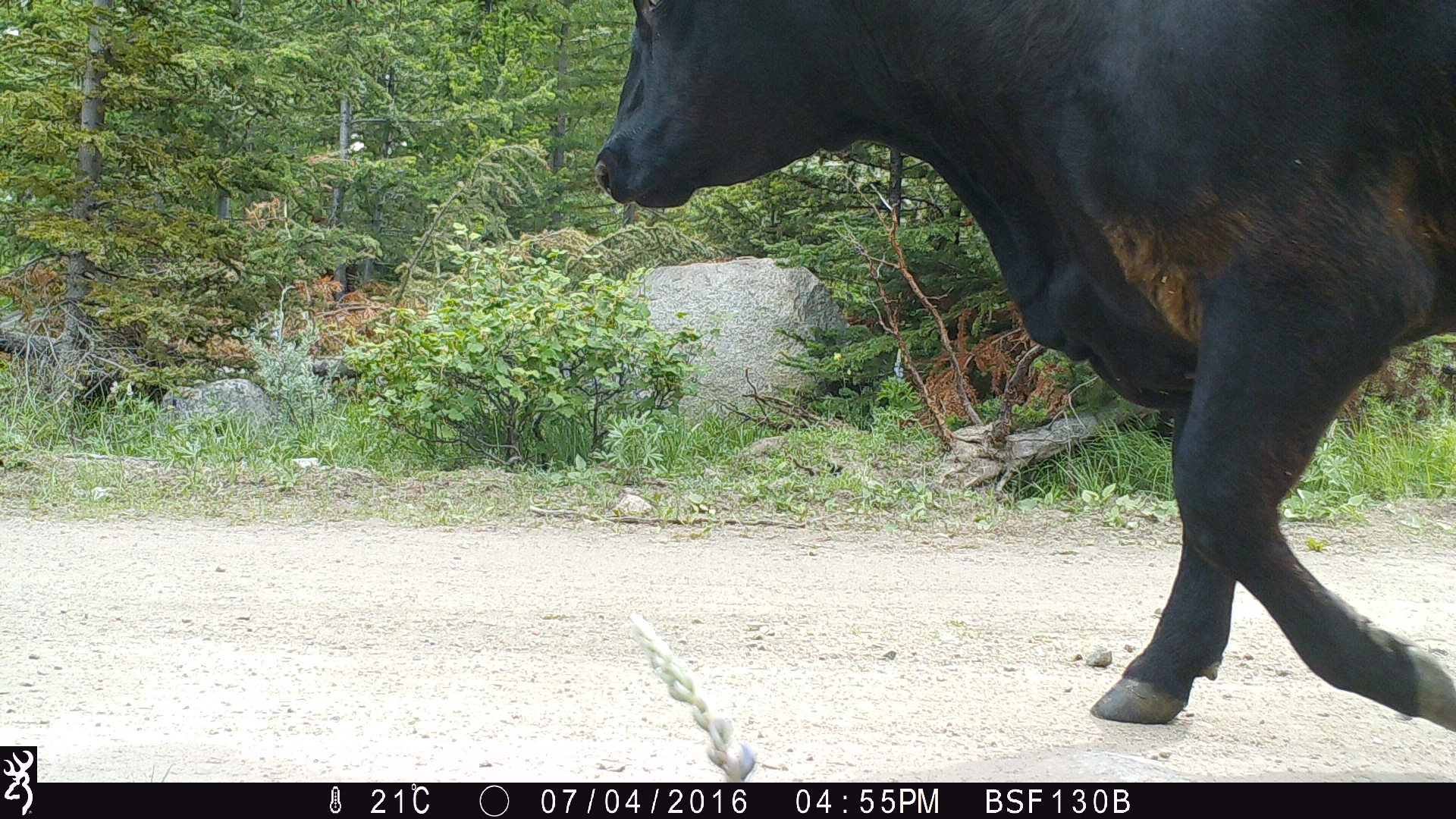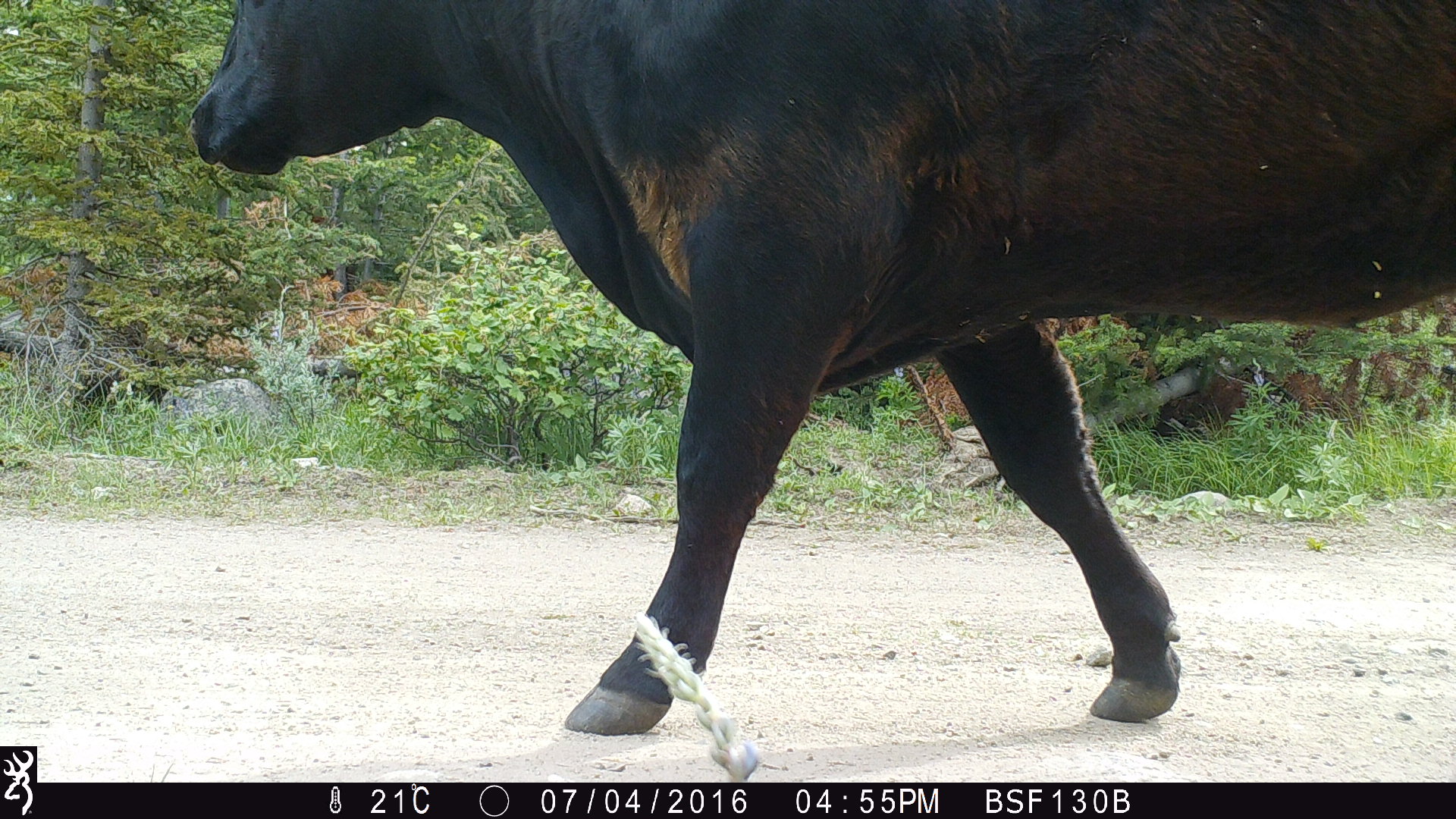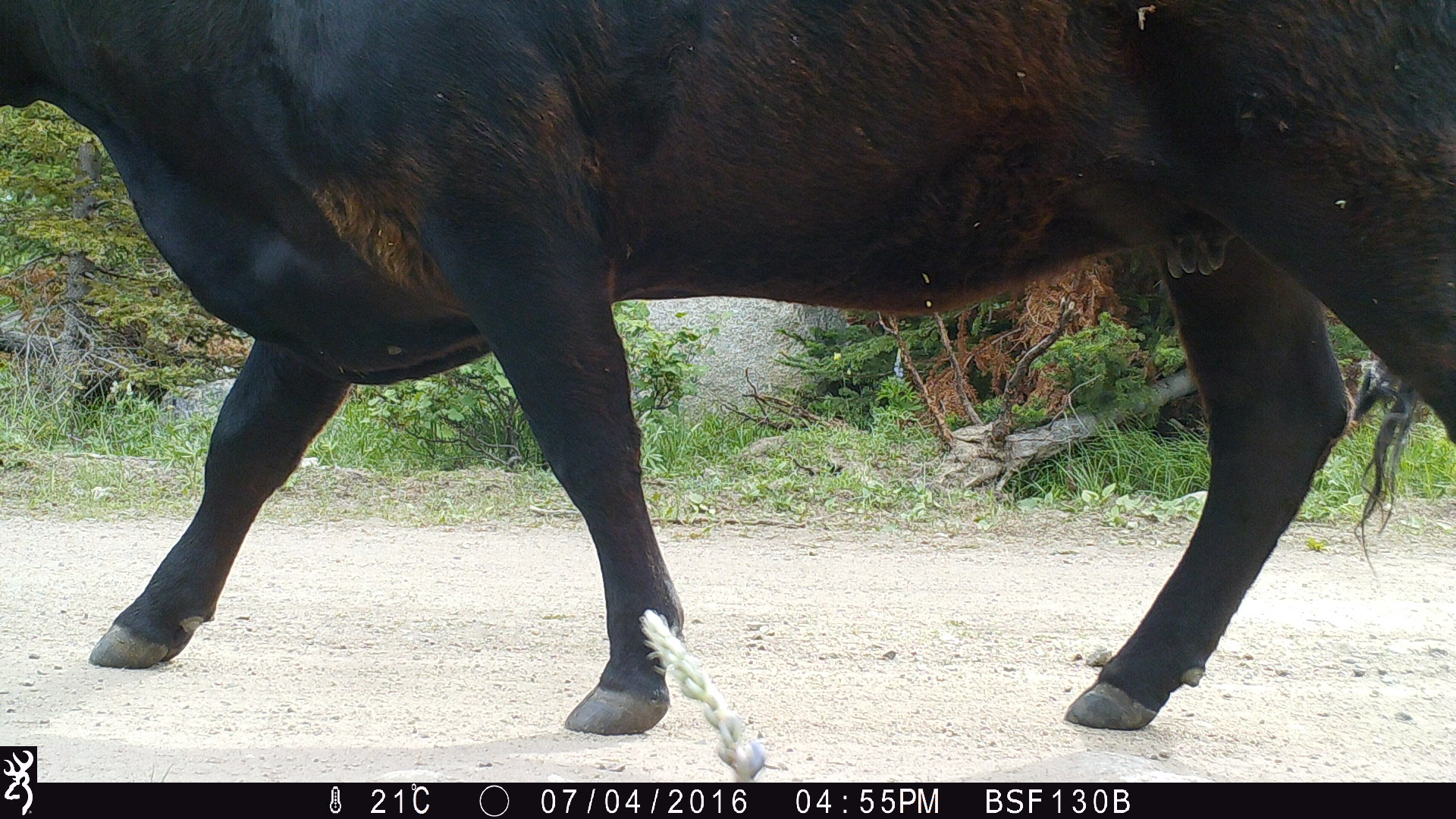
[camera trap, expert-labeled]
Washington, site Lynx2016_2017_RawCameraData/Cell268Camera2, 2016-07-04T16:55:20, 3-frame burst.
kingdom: Animalia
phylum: Chordata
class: Mammalia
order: Artiodactyla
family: Bovidae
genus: Bos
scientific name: Bos taurus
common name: domestic cattle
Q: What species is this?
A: Domestic cattle (Bos taurus).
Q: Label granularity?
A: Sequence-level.